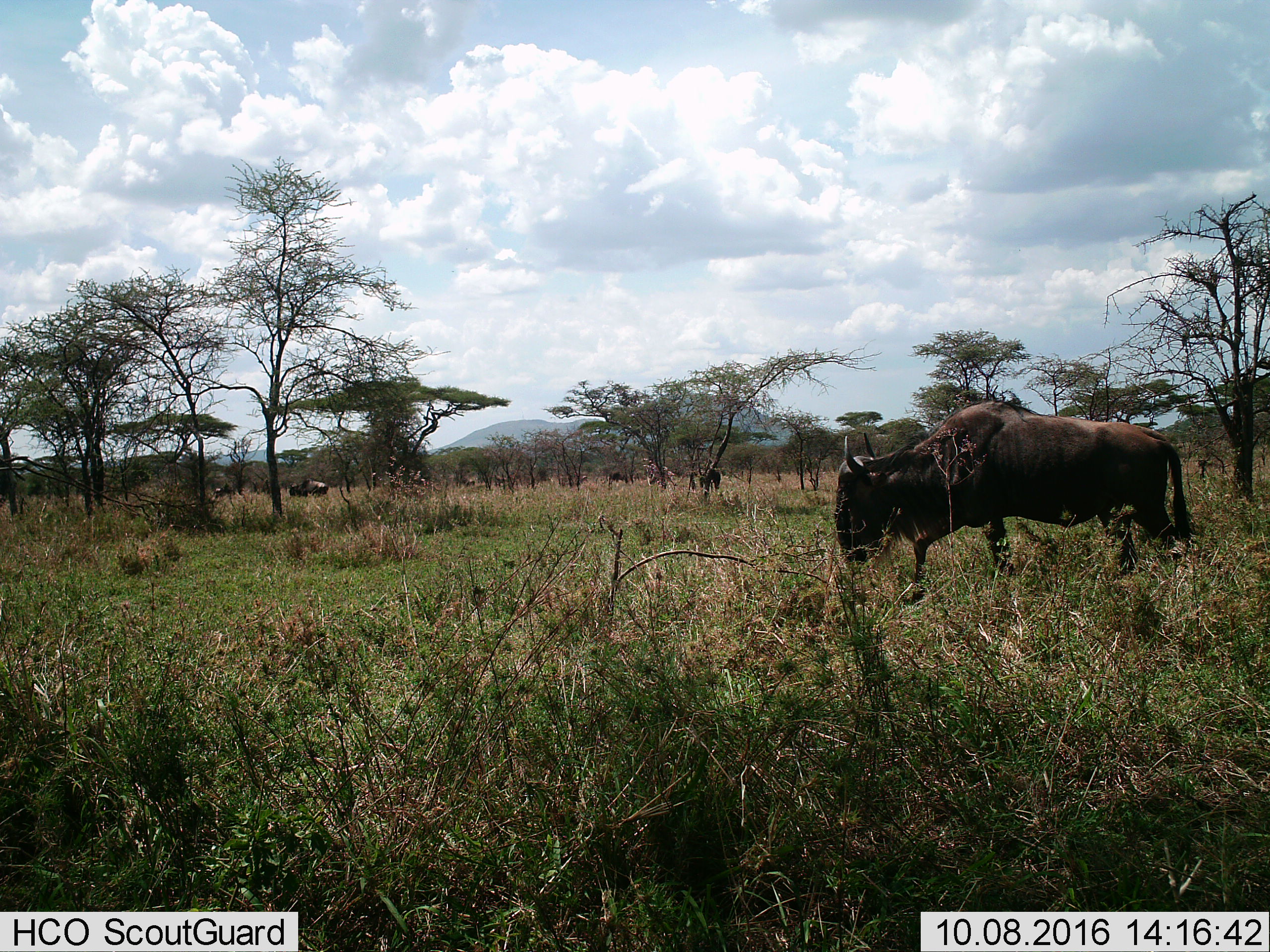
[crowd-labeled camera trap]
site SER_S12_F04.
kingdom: Animalia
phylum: Chordata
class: Mammalia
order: Artiodactyla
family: Bovidae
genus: Connochaetes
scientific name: Connochaetes taurinus taurinus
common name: blue wildebeest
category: wildebeestblue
Wildebeestblue (blue wildebeest) (Connochaetes taurinus taurinus), count 7. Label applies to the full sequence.